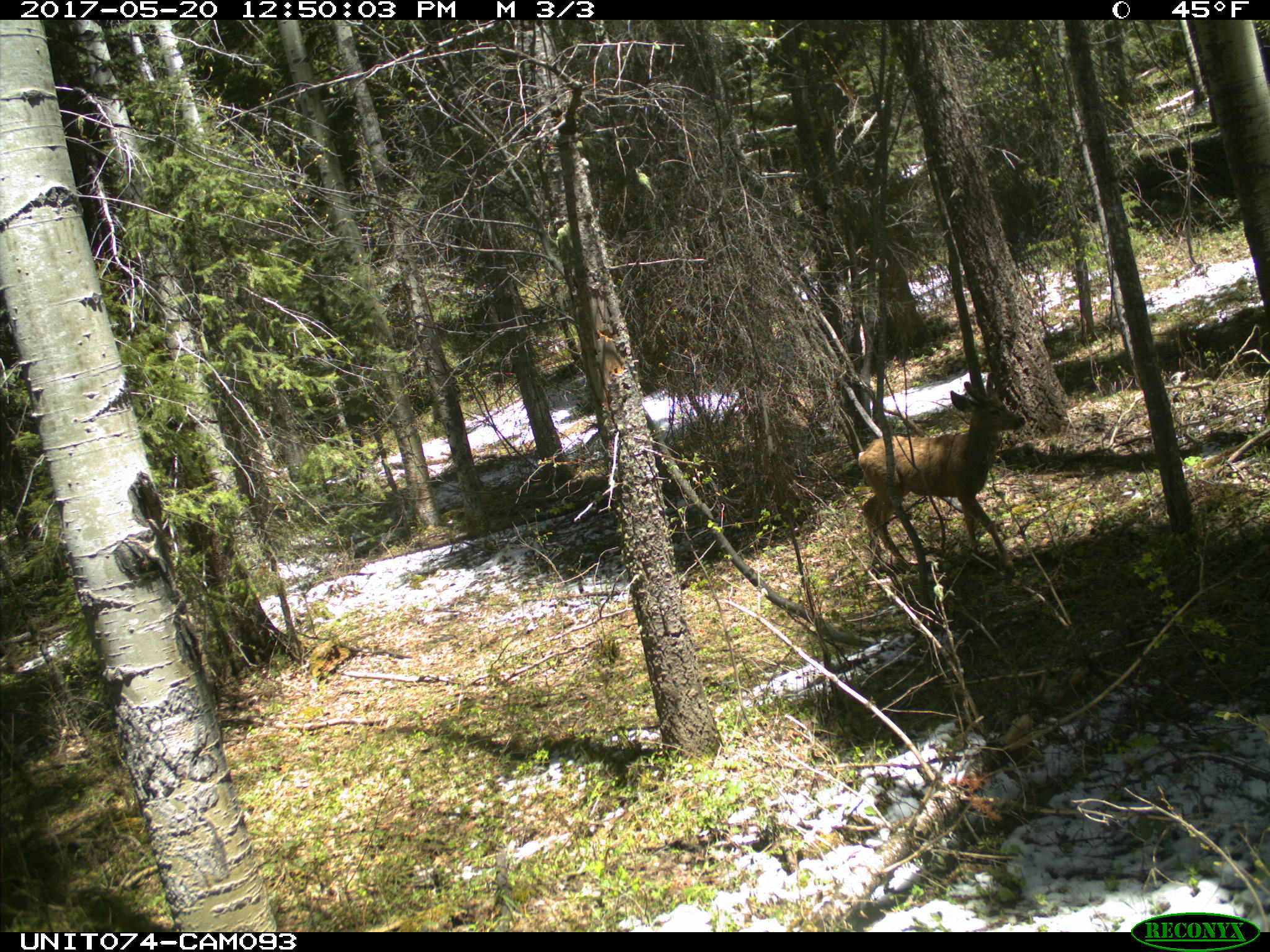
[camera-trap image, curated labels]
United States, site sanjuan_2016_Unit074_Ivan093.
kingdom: Animalia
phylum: Chordata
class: Mammalia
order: Artiodactyla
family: Cervidae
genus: Odocoileus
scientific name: Odocoileus hemionus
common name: mule deer